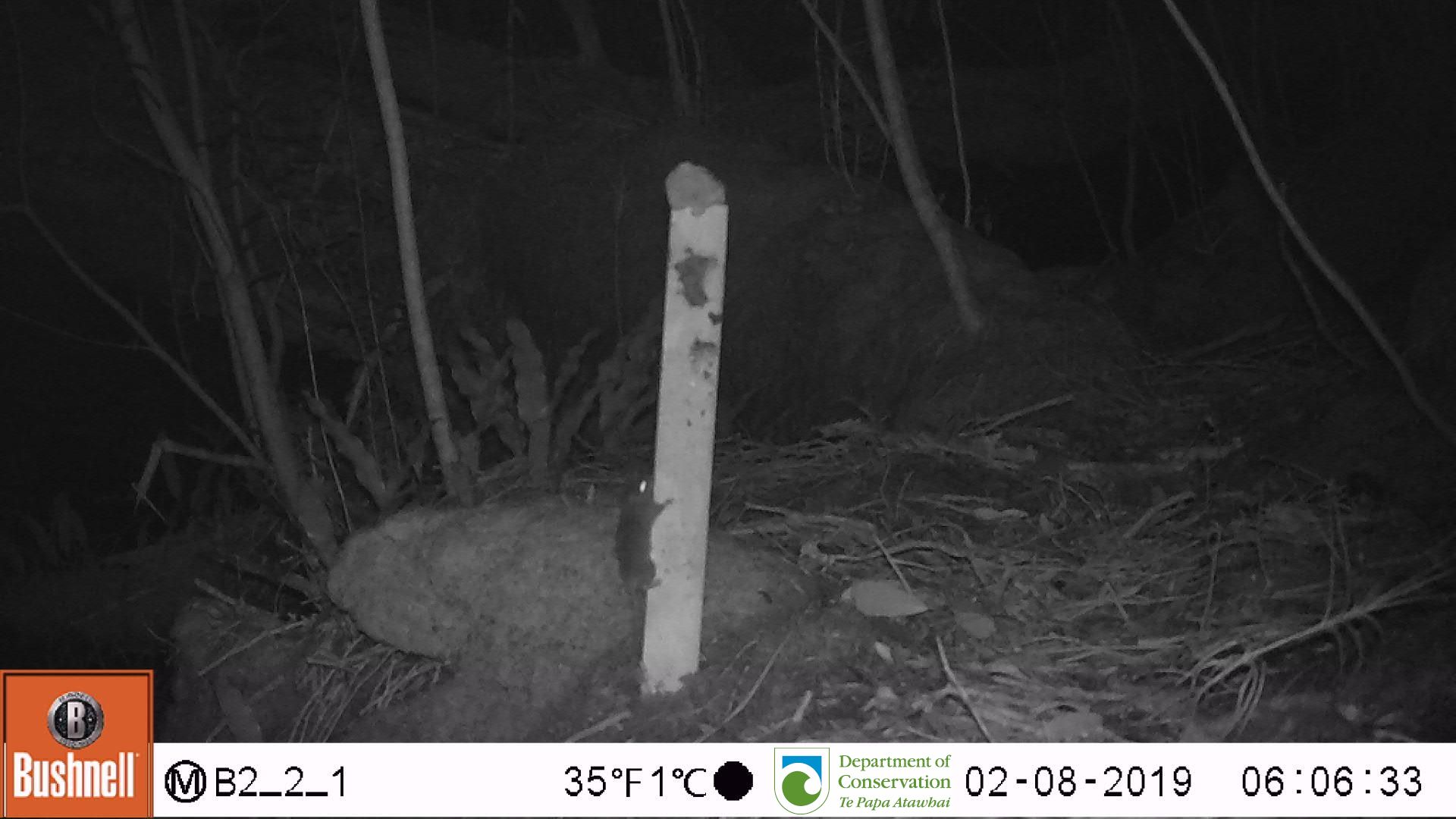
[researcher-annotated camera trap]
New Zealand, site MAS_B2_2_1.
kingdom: Animalia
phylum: Chordata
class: Mammalia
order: Rodentia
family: Muridae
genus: Mus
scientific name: Mus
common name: mouse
Mouse (Mus).